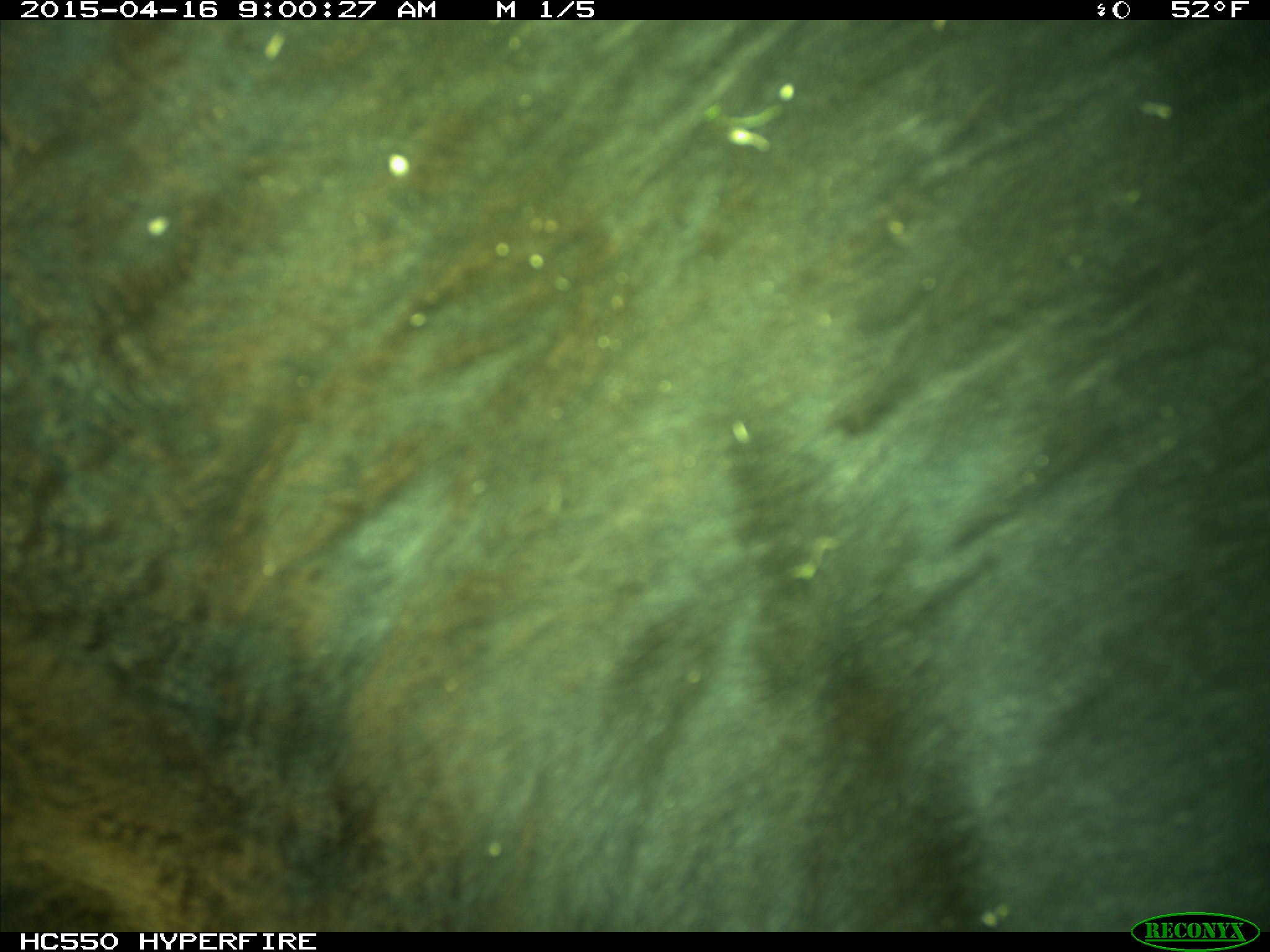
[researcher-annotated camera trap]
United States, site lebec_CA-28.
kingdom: Animalia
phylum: Chordata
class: Mammalia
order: Artiodactyla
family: Bovidae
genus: Bos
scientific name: Bos taurus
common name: domestic cow